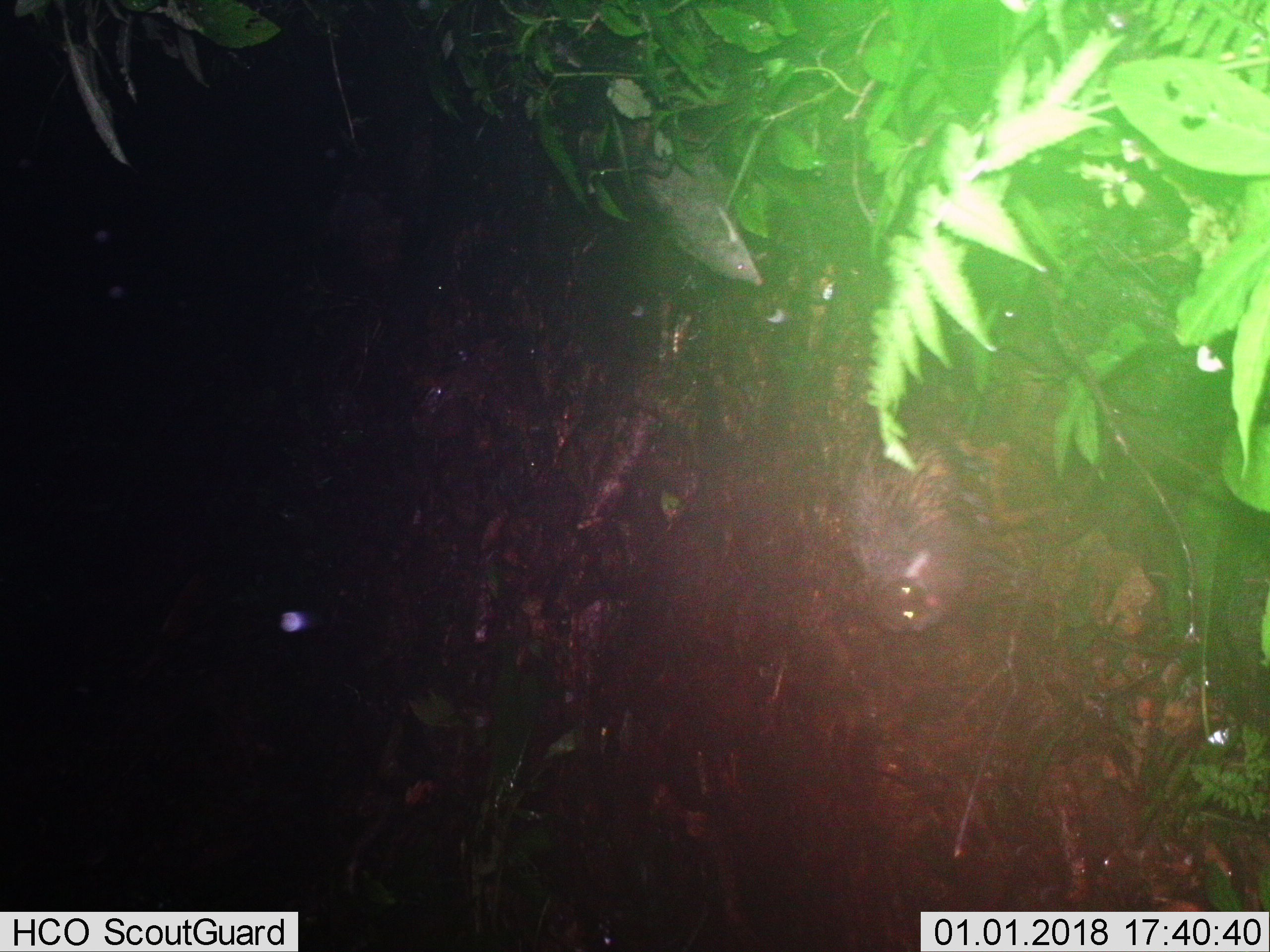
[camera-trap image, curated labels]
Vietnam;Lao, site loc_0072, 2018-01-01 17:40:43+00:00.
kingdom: Animalia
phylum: Chordata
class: Mammalia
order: Carnivora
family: Herpestidae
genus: Urva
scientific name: Urva urva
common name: crab-eating mongoose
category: crab eating mongoose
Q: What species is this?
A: Crab eating mongoose (crab-eating mongoose) (Urva urva).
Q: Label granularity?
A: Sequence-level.